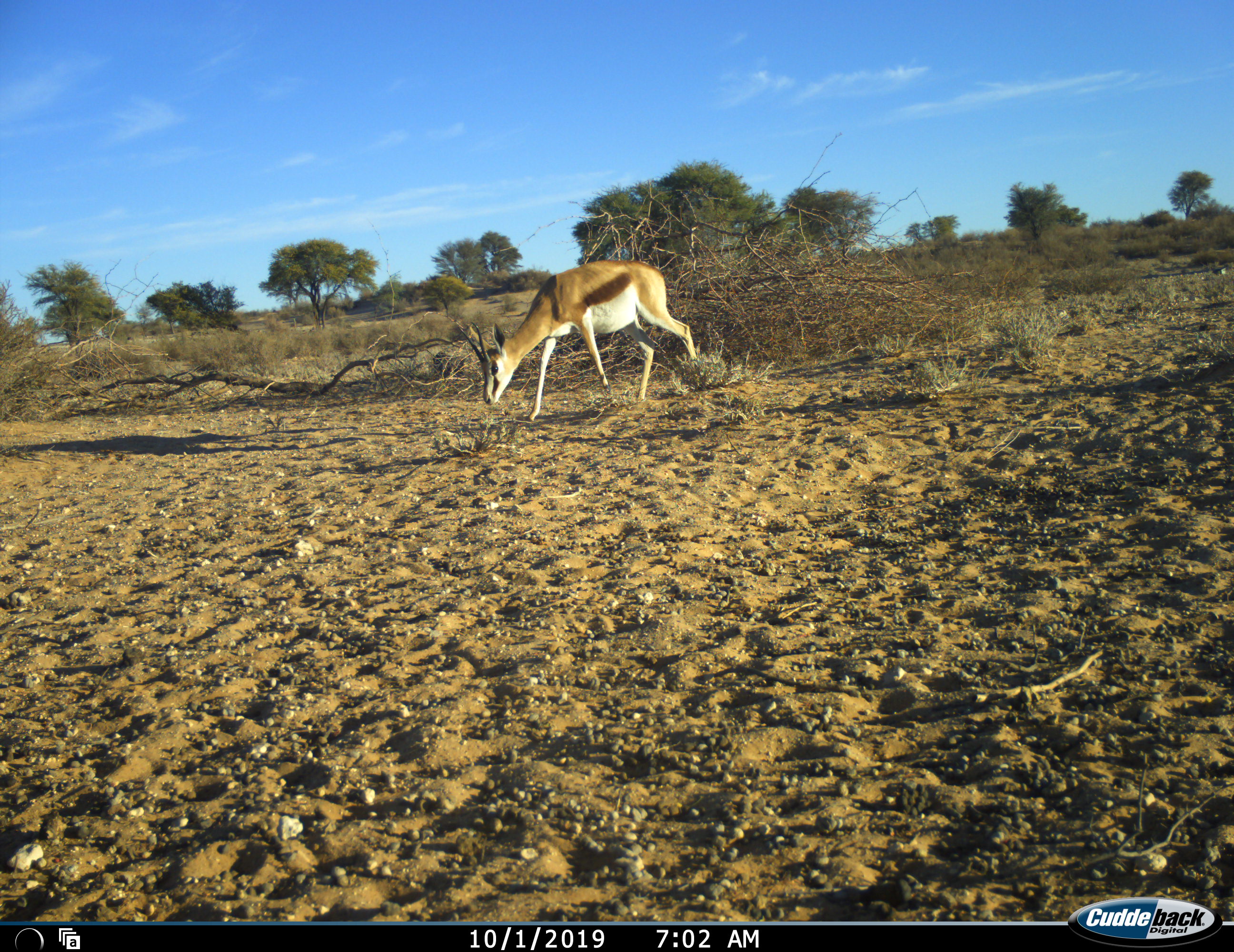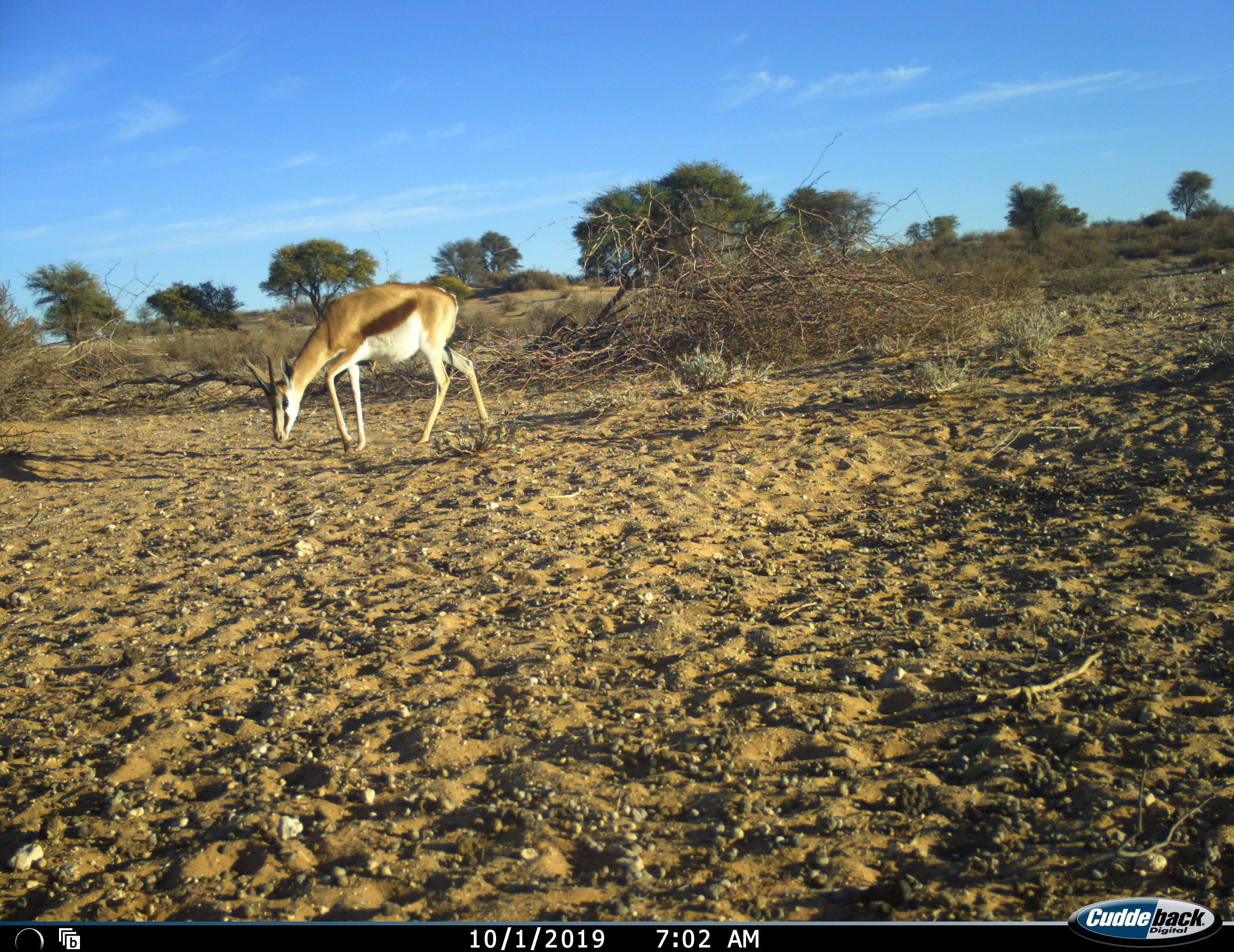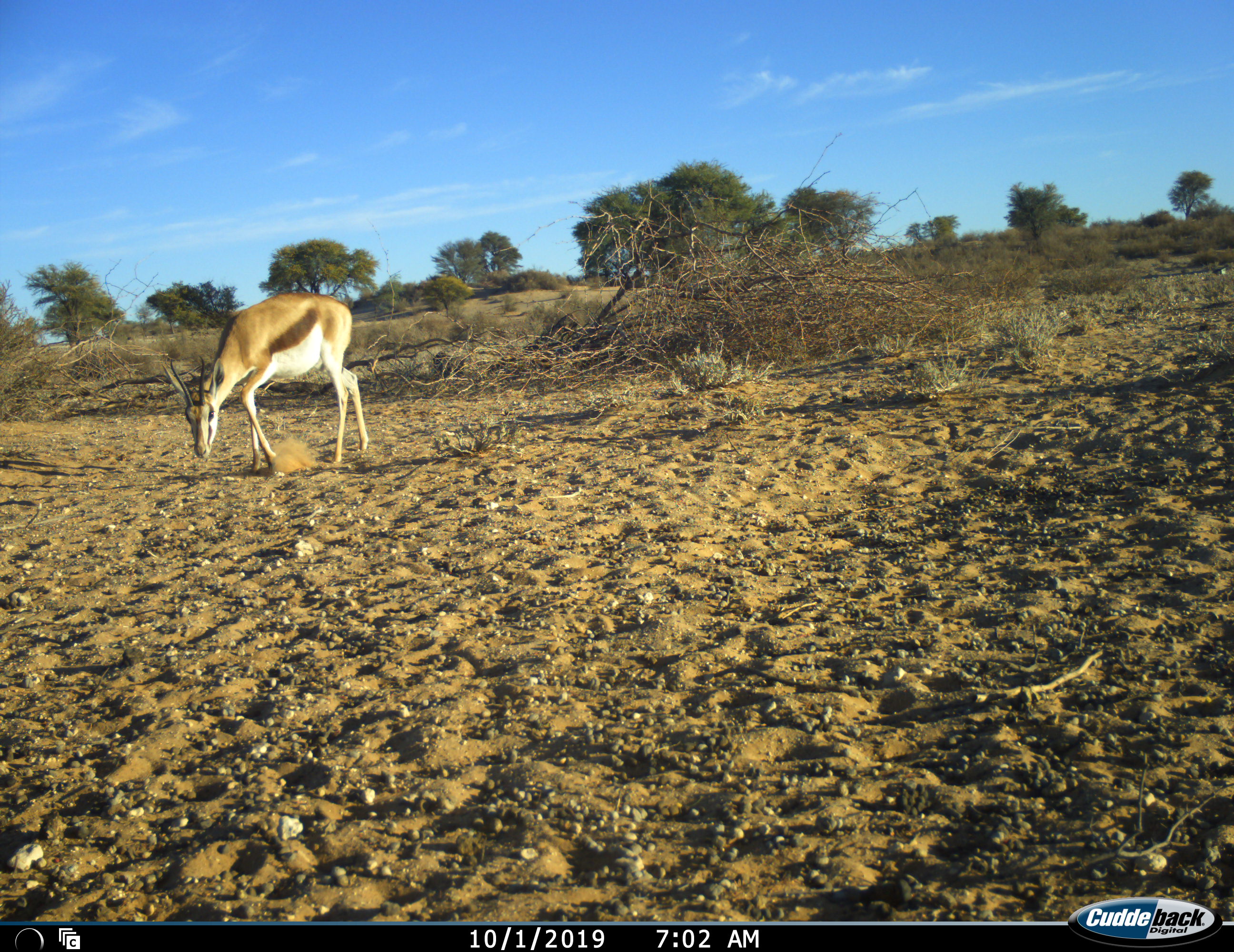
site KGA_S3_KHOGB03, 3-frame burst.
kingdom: Animalia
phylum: Chordata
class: Mammalia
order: Artiodactyla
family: Bovidae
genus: Antidorcas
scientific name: Antidorcas marsupialis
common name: springbok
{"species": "springbok (Antidorcas marsupialis)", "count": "1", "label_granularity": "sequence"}